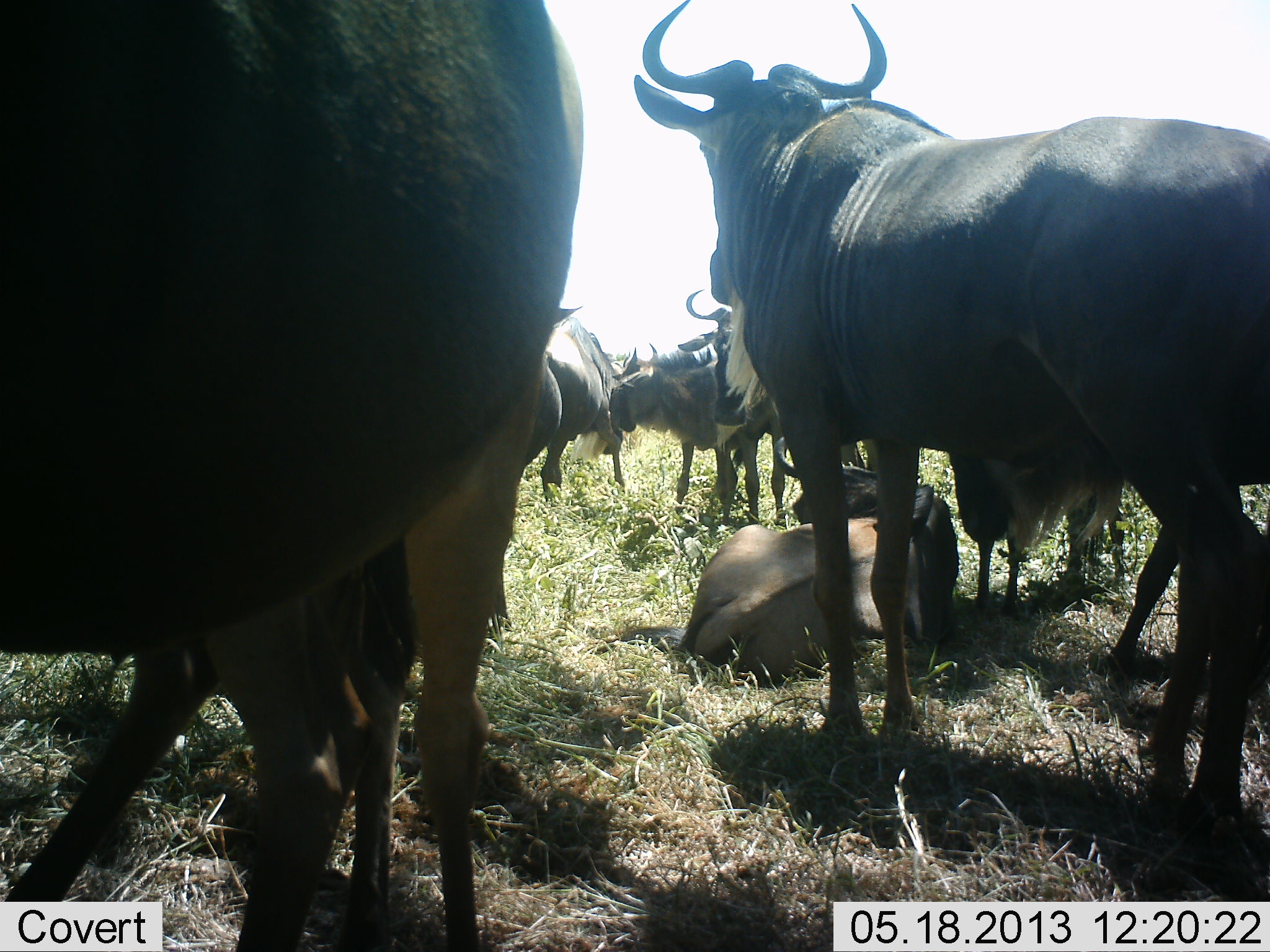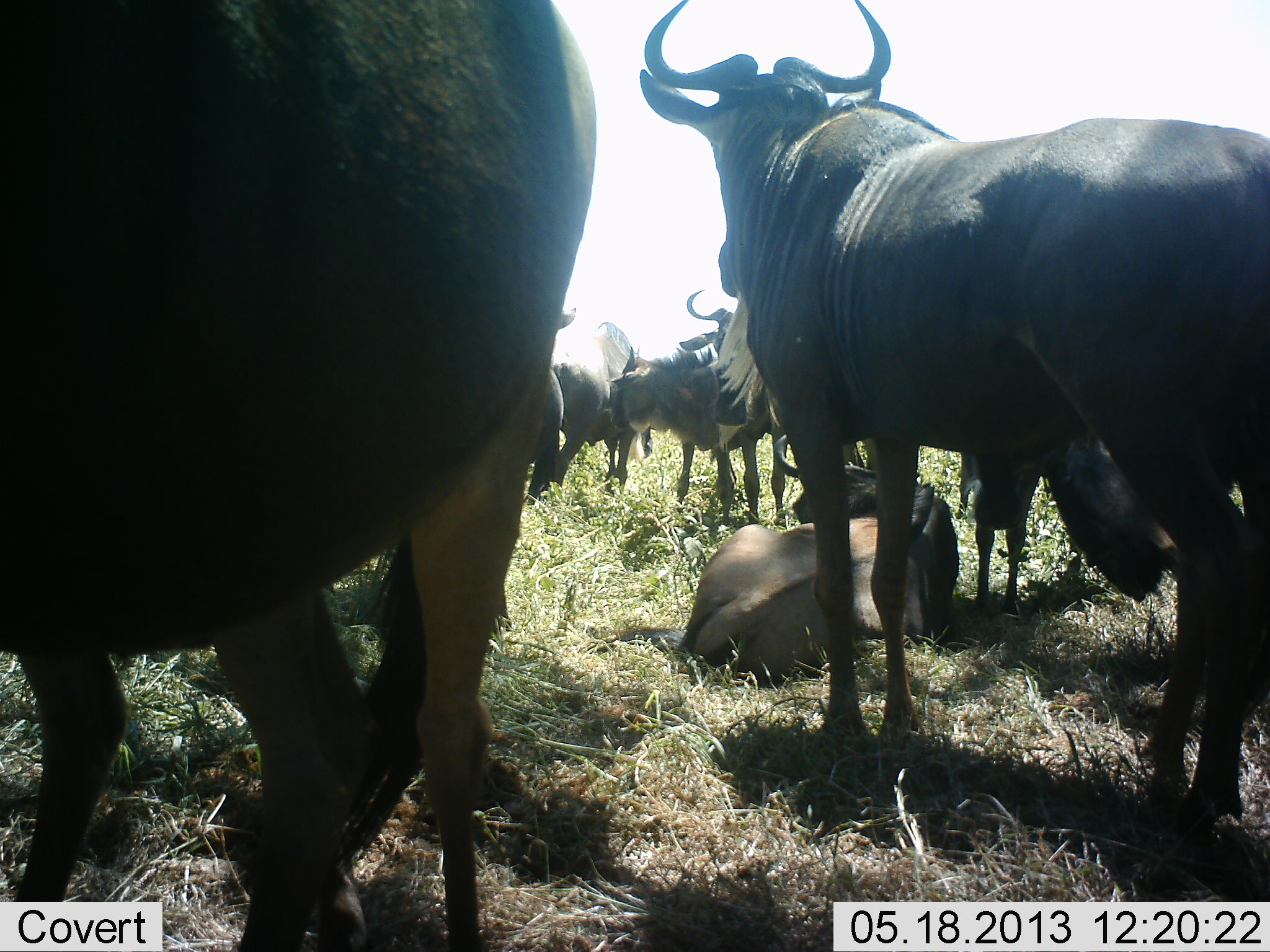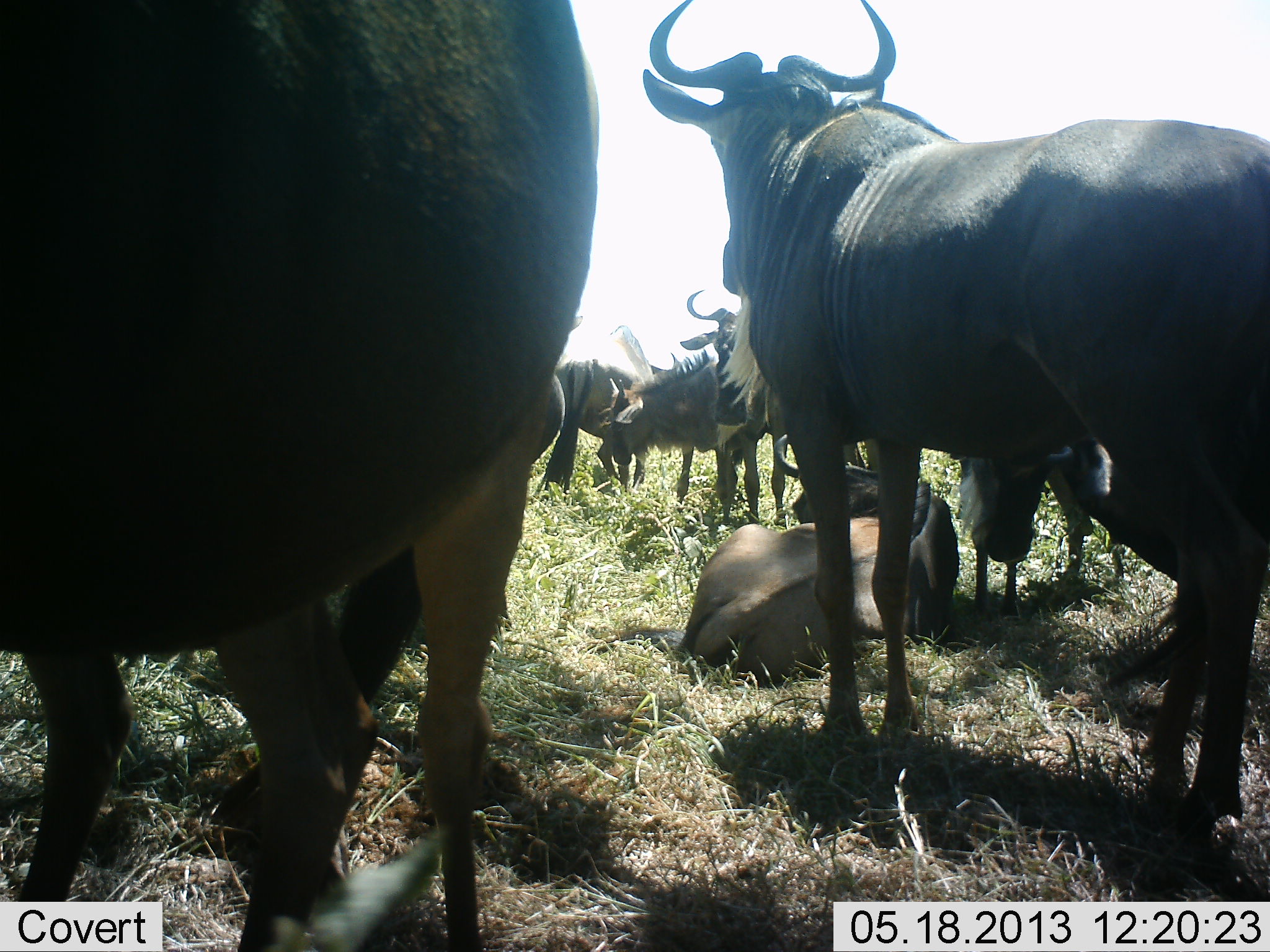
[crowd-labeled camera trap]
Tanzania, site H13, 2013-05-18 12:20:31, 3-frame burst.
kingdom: Animalia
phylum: Chordata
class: Mammalia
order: Artiodactyla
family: Bovidae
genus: Connochaetes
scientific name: Connochaetes taurinus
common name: blue wildebeest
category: wildebeest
Wildebeest (blue wildebeest) (Connochaetes taurinus), count 9. Behavior (volunteer vote fractions): standing 89%, resting 79%, moving 26%, interacting 21%. Young present (vote fraction): 32%. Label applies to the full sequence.